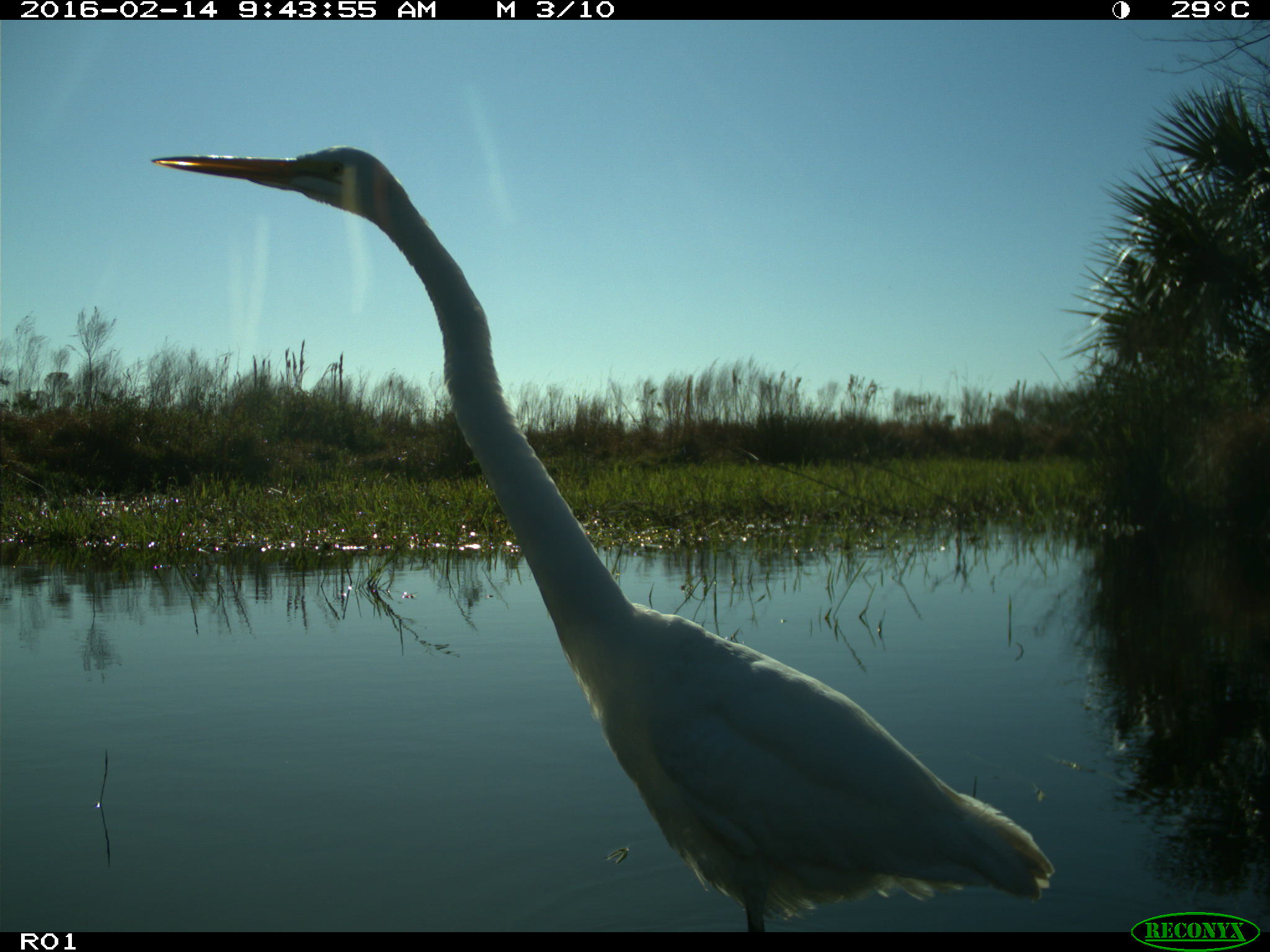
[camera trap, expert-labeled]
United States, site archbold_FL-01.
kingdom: Animalia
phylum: Chordata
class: Aves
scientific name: Aves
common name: birds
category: unidentified bird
Unidentified bird (birds) (Aves).